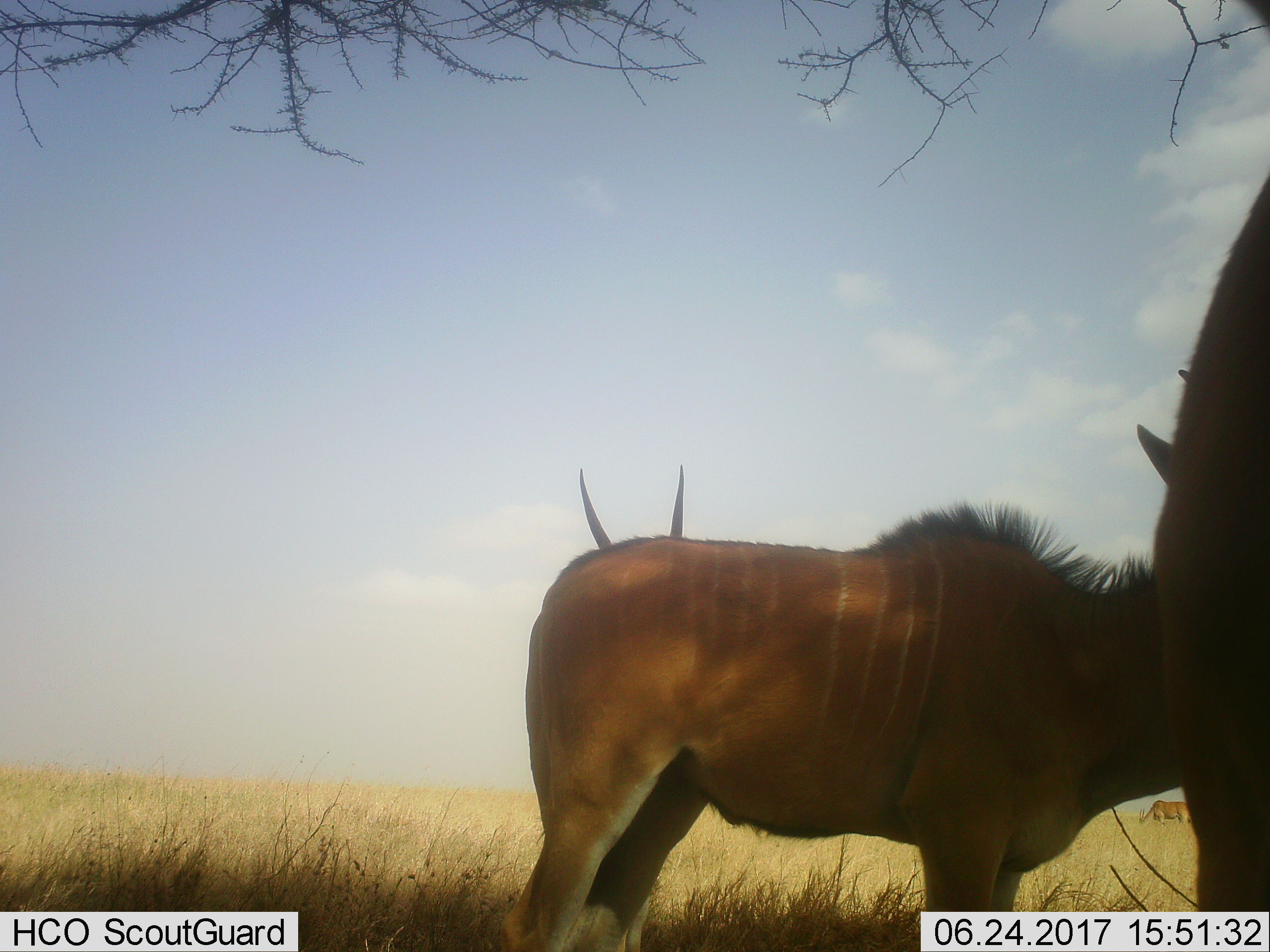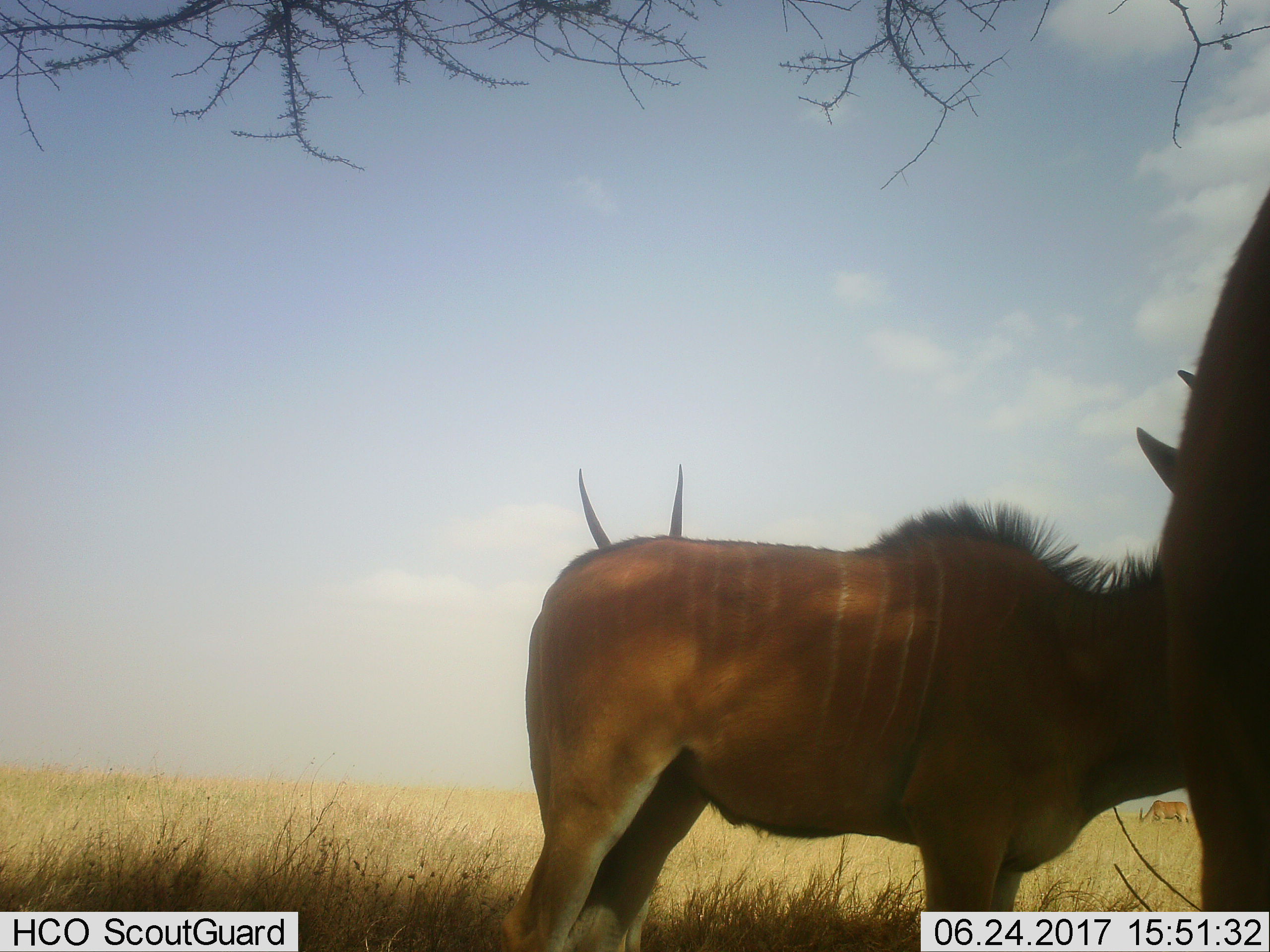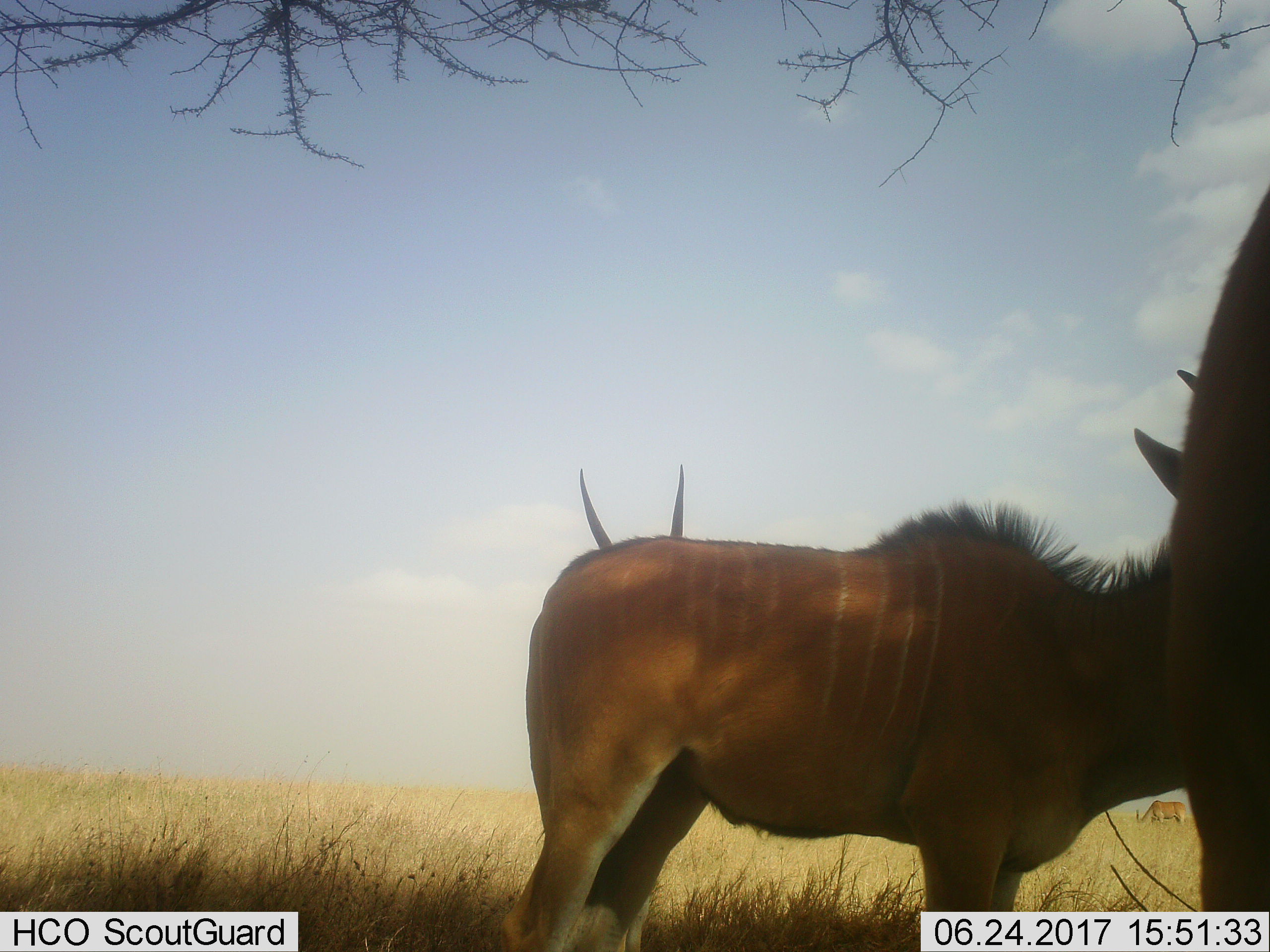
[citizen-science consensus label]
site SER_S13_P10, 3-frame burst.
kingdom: Animalia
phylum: Chordata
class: Mammalia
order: Artiodactyla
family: Bovidae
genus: Tragelaphus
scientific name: Tragelaphus oryx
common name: eland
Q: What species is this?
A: Eland (Tragelaphus oryx).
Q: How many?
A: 3.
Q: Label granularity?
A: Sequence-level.